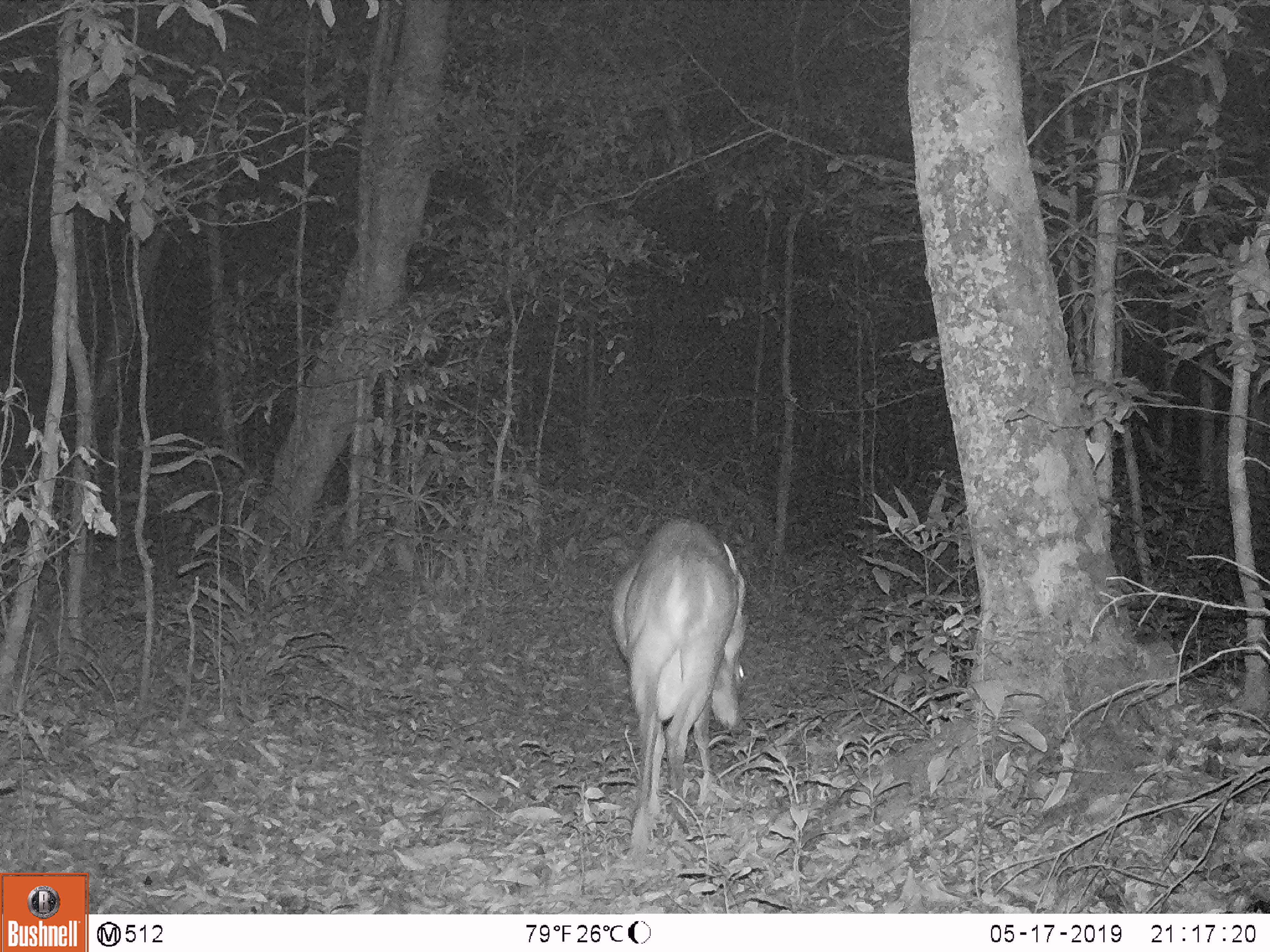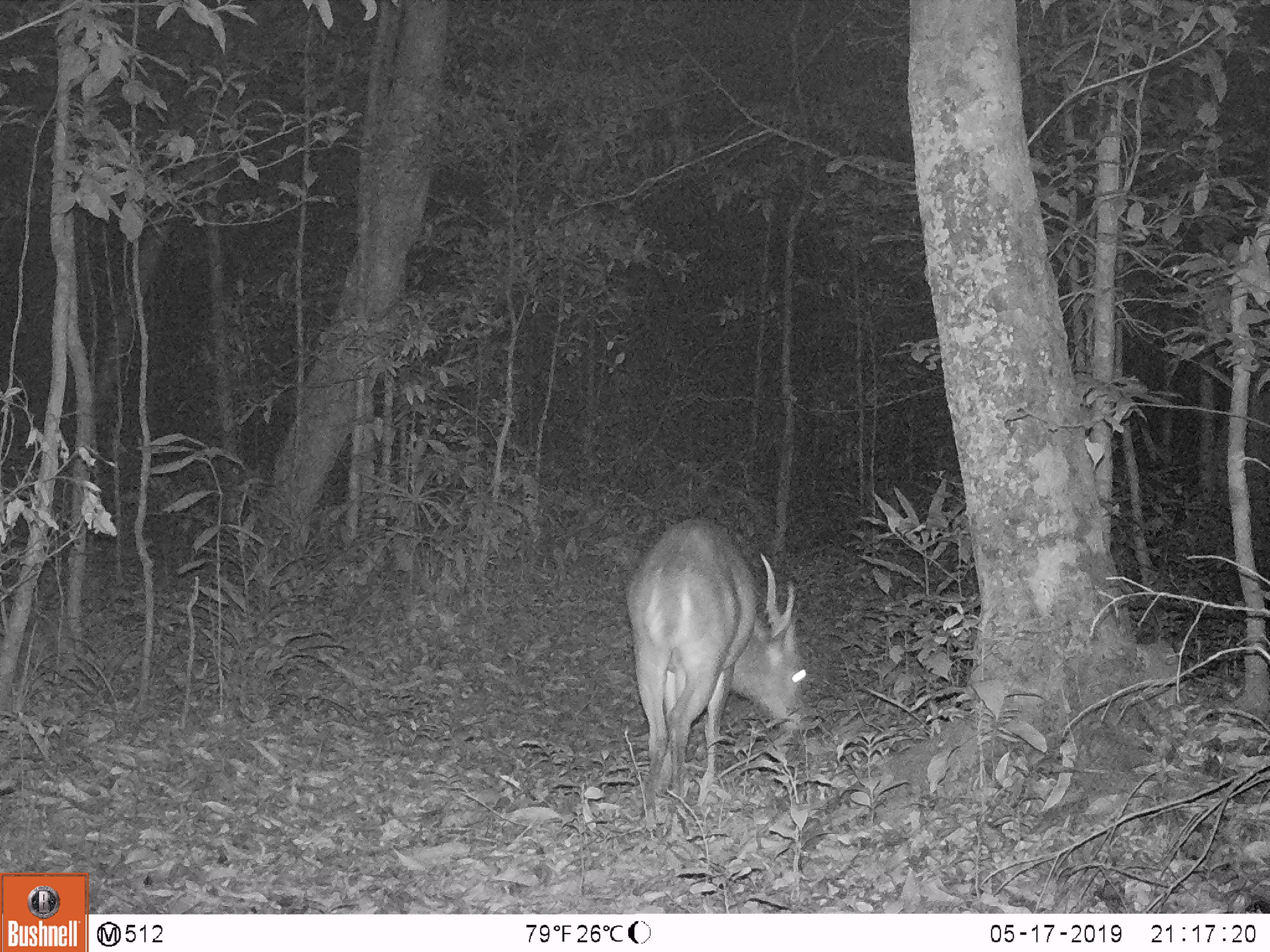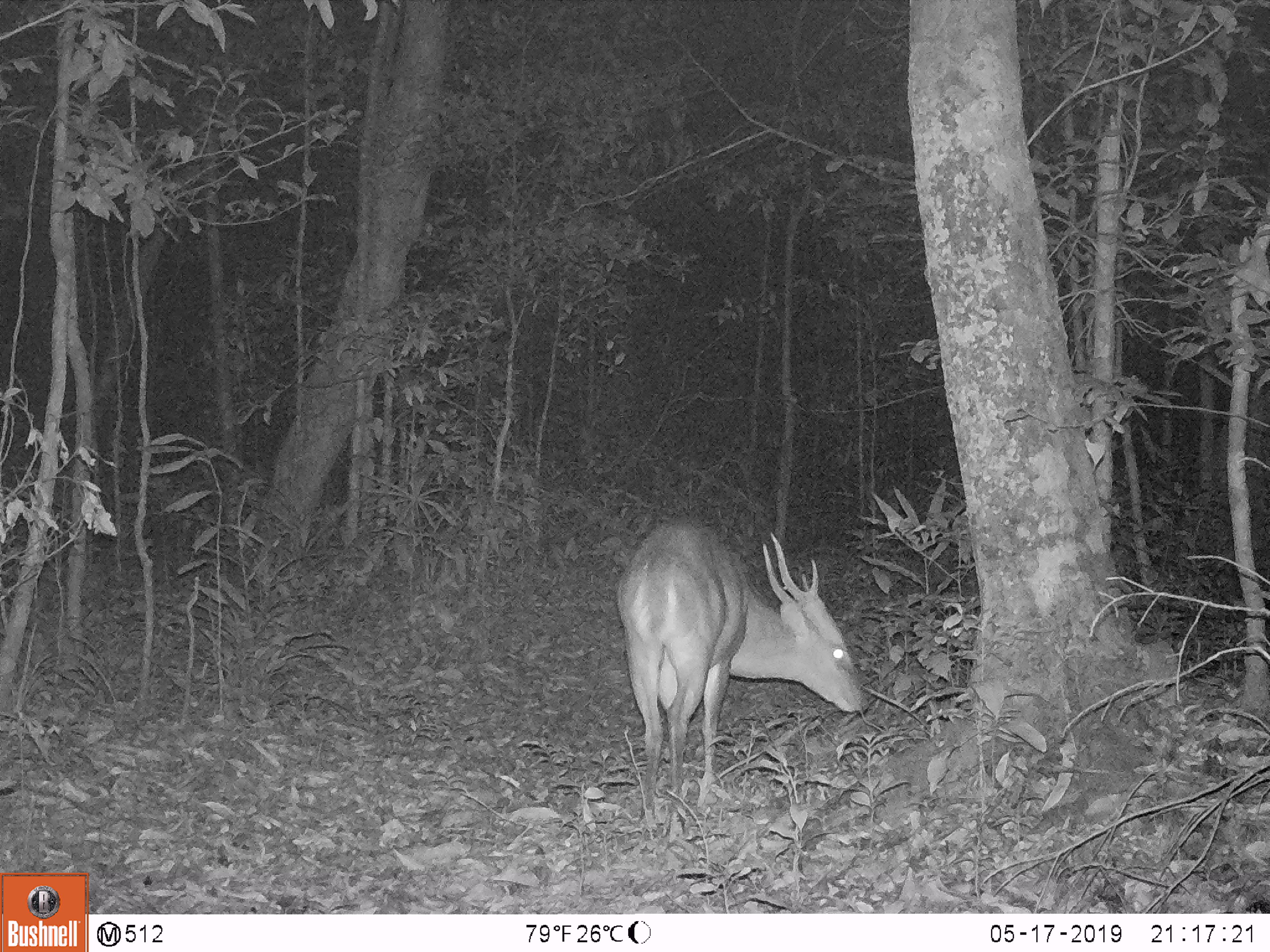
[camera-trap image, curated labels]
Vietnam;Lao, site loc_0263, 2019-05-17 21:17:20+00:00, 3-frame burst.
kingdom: Animalia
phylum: Chordata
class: Mammalia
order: Artiodactyla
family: Cervidae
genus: Muntiacus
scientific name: Muntiacus vuquangensis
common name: large-antlered muntjac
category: large antlered muntjac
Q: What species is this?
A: Large antlered muntjac (large-antlered muntjac) (Muntiacus vuquangensis).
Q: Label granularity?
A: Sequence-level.